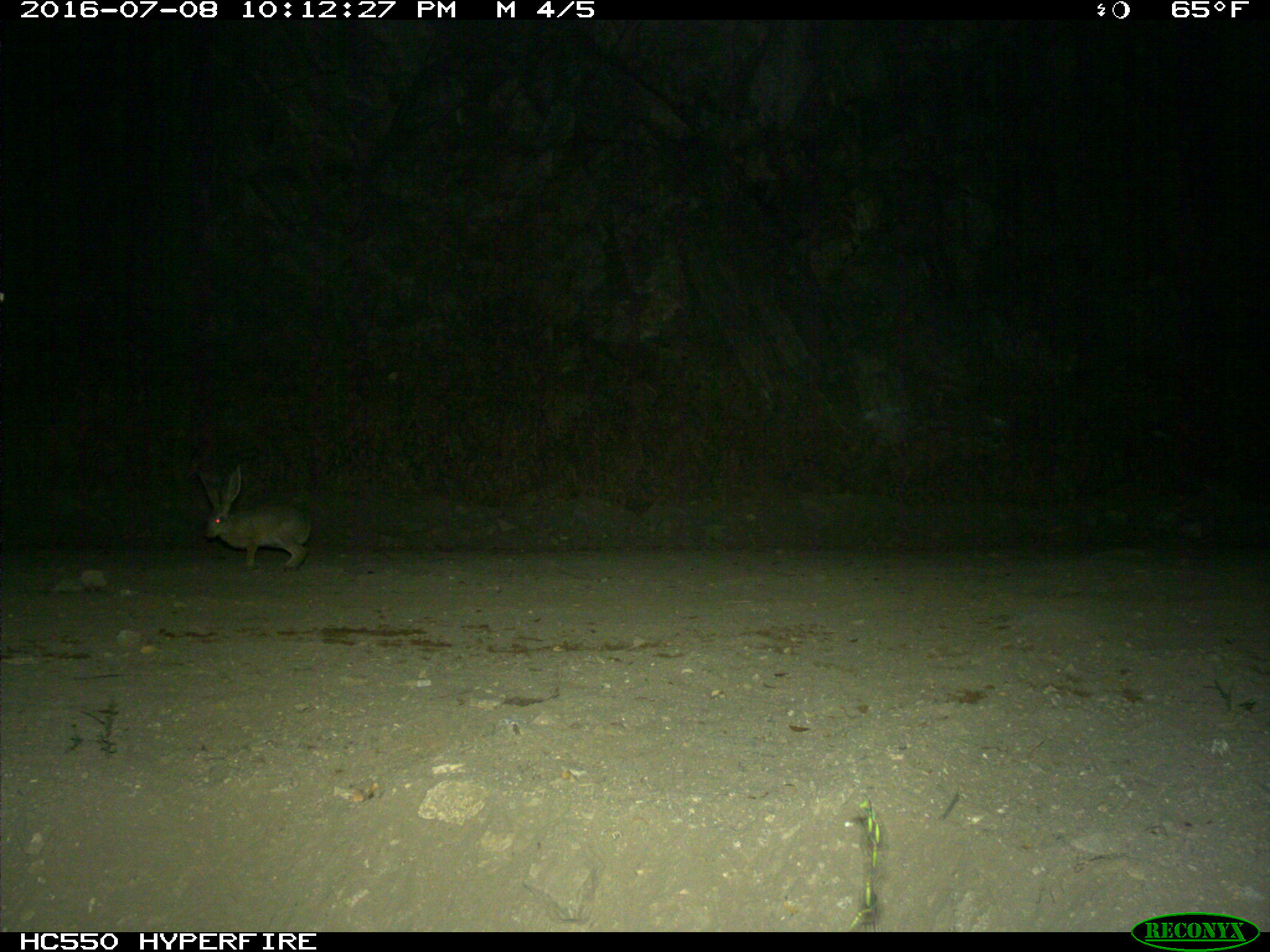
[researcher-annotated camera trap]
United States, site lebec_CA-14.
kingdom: Animalia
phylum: Chordata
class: Mammalia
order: Lagomorpha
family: Leporidae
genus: Lepus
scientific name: Lepus californicus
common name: black-tailed jackrabbit